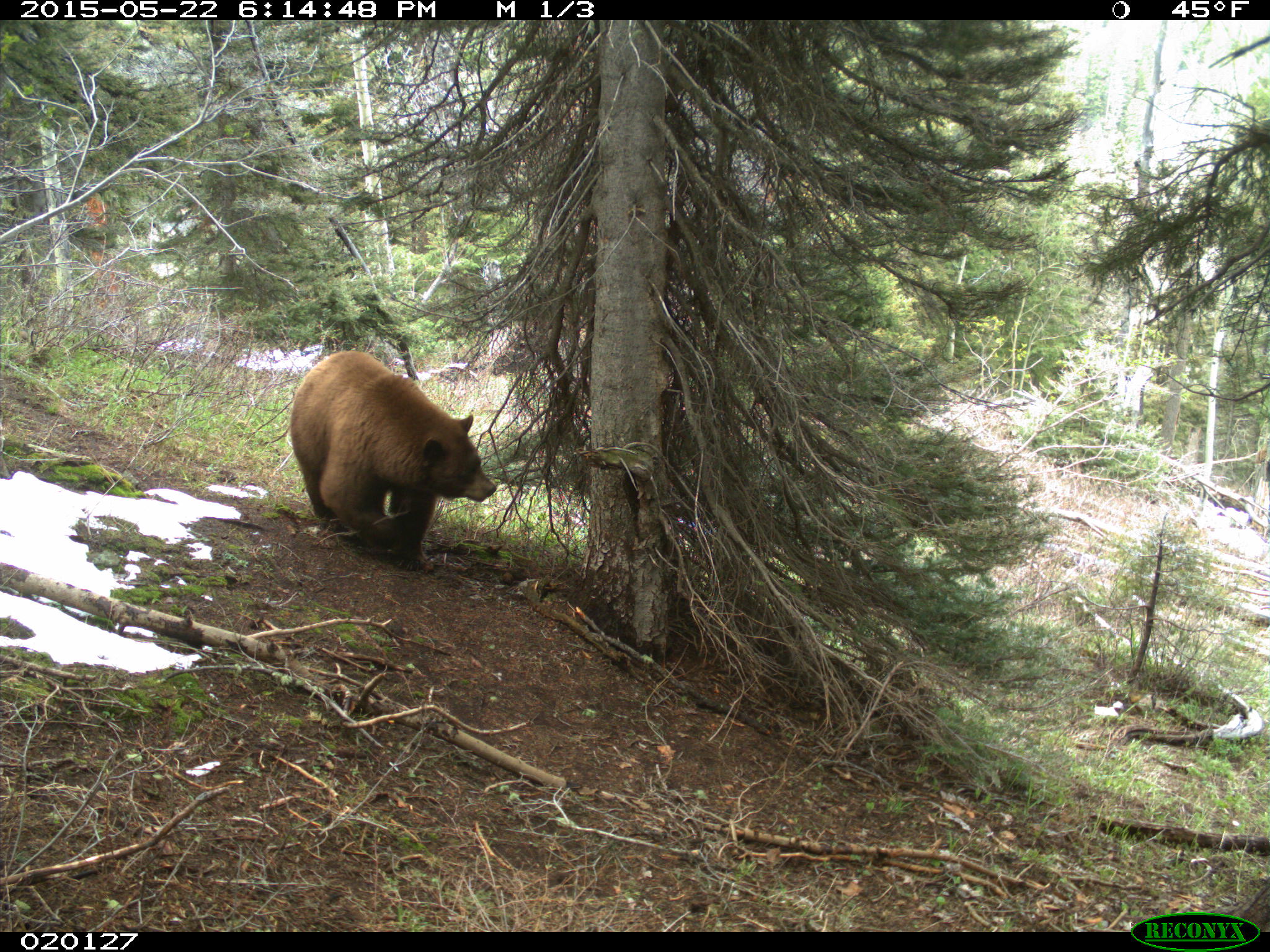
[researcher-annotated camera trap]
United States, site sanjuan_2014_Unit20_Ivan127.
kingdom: Animalia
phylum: Chordata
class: Mammalia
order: Carnivora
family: Ursidae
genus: Ursus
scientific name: Ursus americanus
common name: american black bear